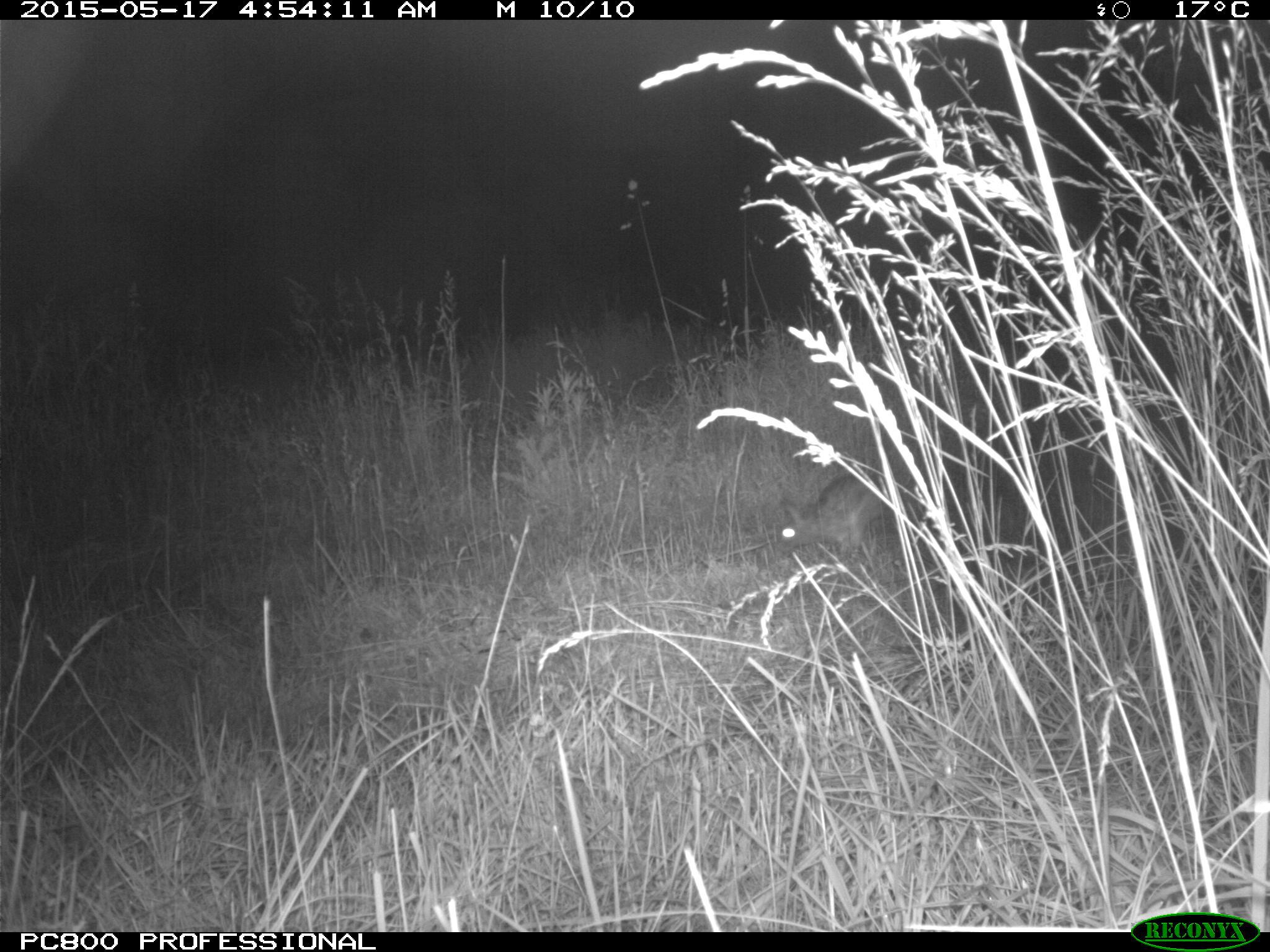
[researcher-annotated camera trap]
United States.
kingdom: Animalia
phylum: Chordata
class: Mammalia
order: Lagomorpha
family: Leporidae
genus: Sylvilagus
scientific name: Sylvilagus floridanus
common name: eastern cottontail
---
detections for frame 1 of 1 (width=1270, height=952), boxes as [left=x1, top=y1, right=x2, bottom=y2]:
Eastern Cottontail: [left=770, top=468, right=907, bottom=569]